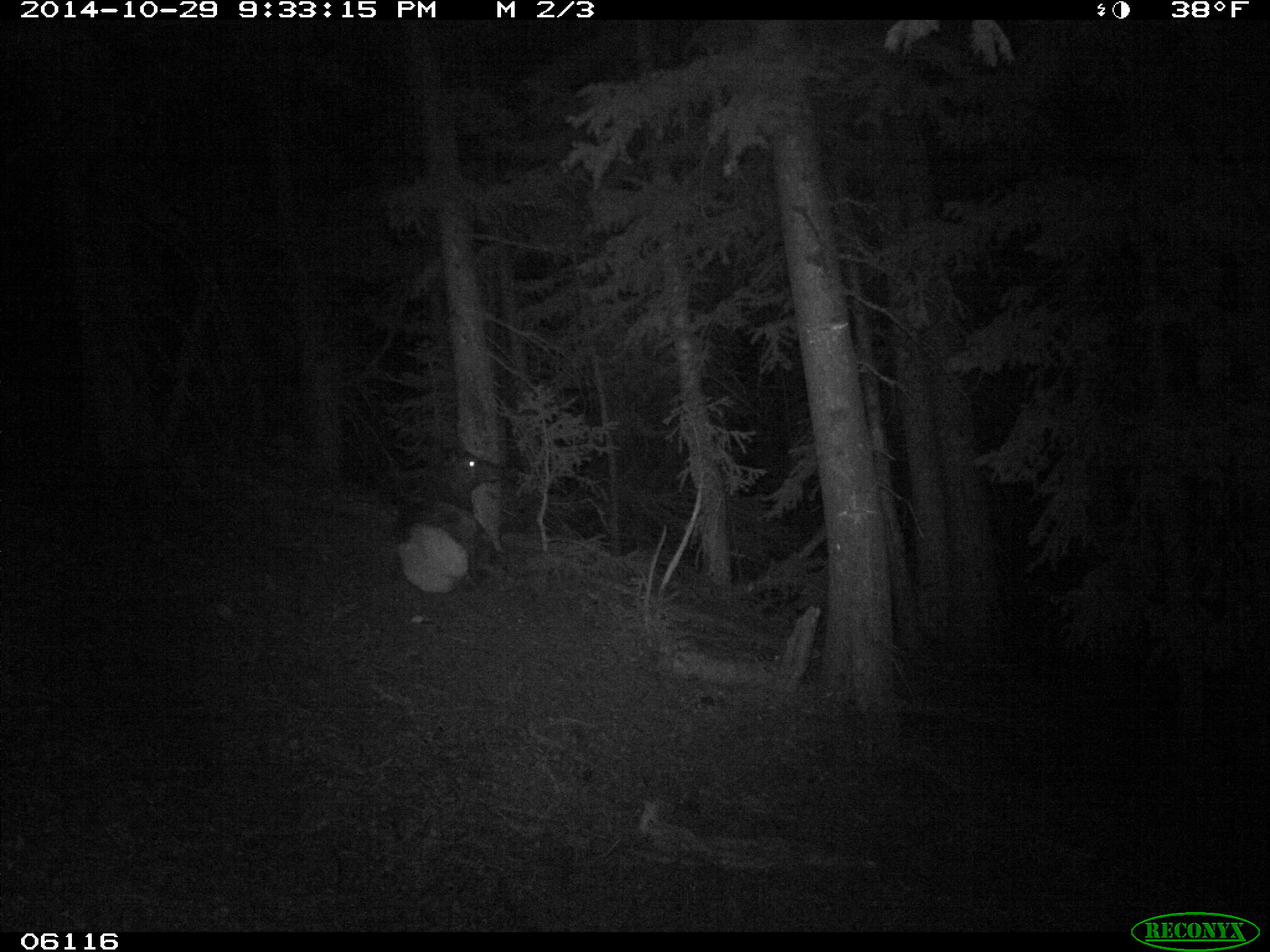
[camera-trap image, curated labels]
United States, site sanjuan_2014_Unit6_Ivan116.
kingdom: Animalia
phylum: Chordata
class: Mammalia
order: Artiodactyla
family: Cervidae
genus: Cervus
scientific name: Cervus elaphus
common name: red deer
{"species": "Cervus elaphus (red deer)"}